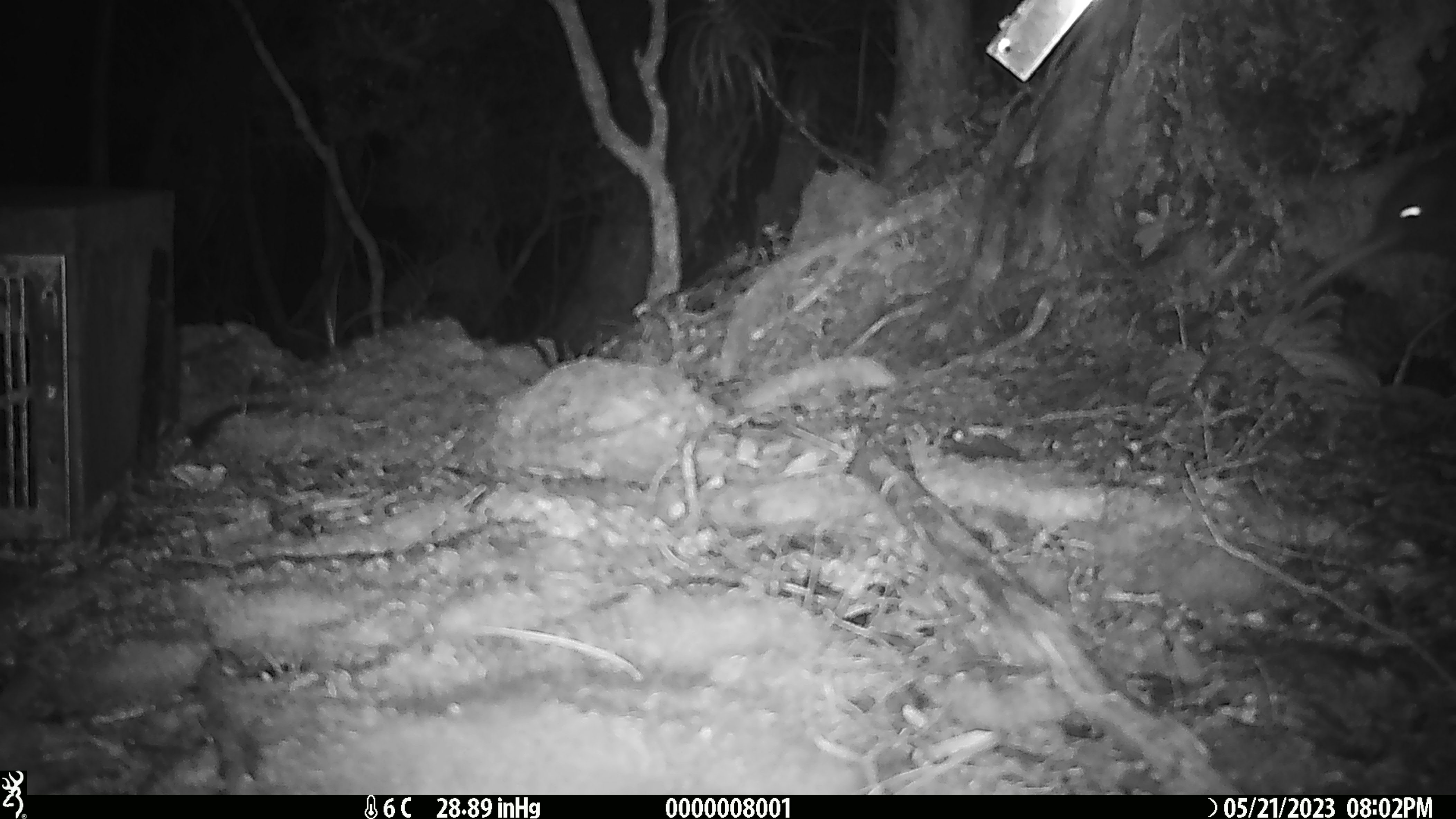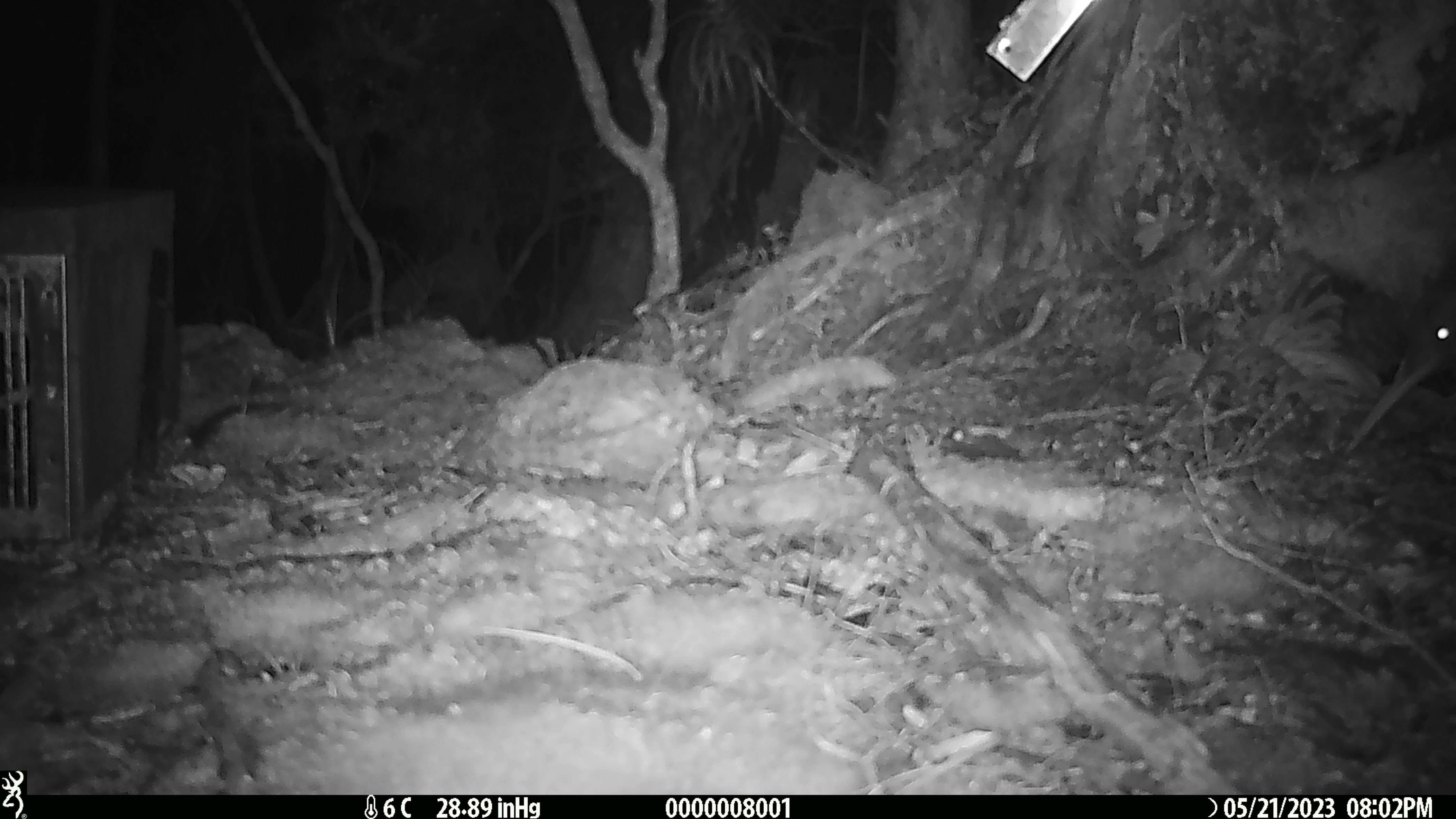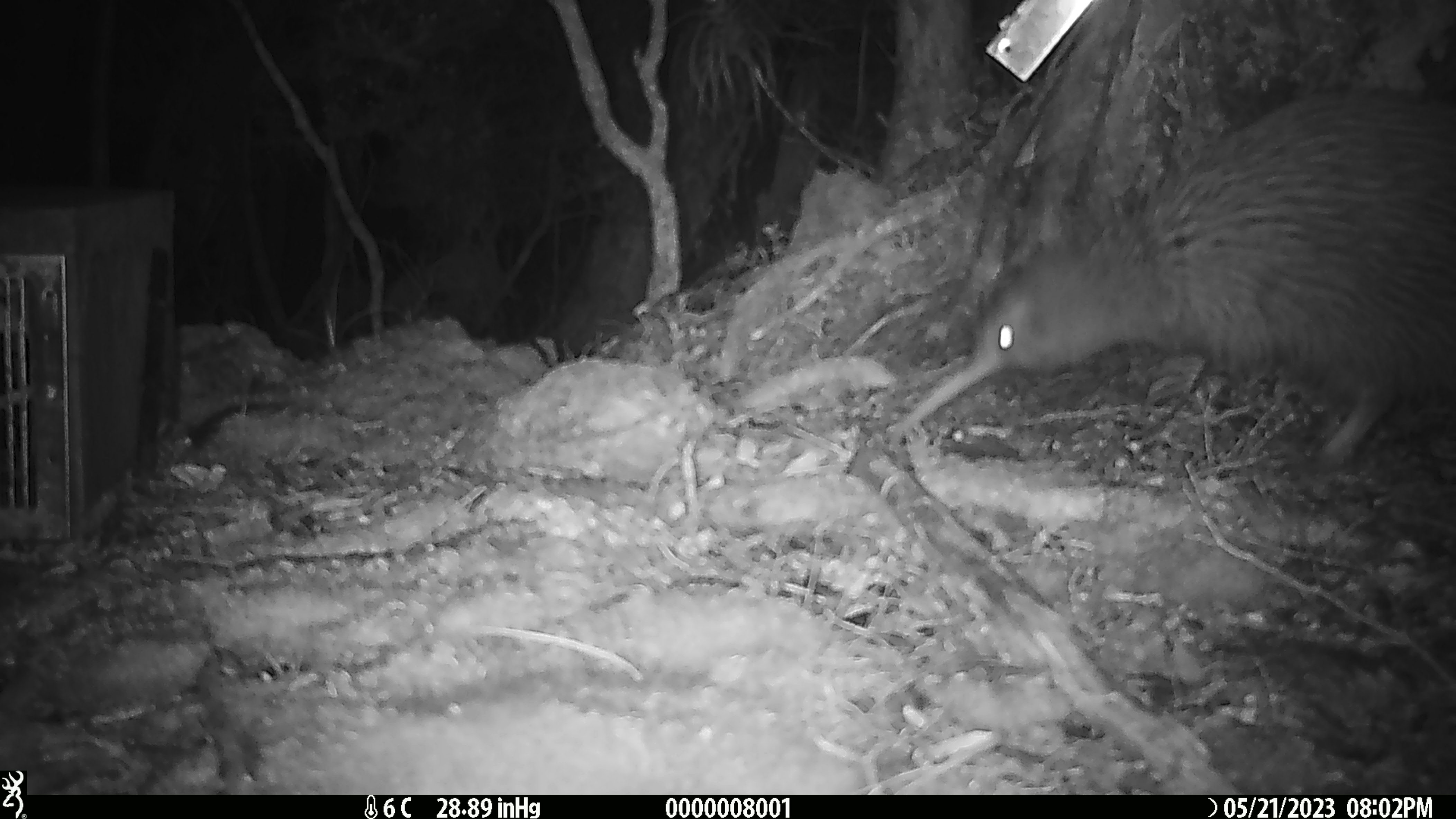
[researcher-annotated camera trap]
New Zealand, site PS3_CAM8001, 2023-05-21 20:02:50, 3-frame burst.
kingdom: Animalia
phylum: Chordata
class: Aves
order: Apterygiformes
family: Apterygidae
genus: Apteryx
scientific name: Apteryx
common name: kiwi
Kiwi (Apteryx).